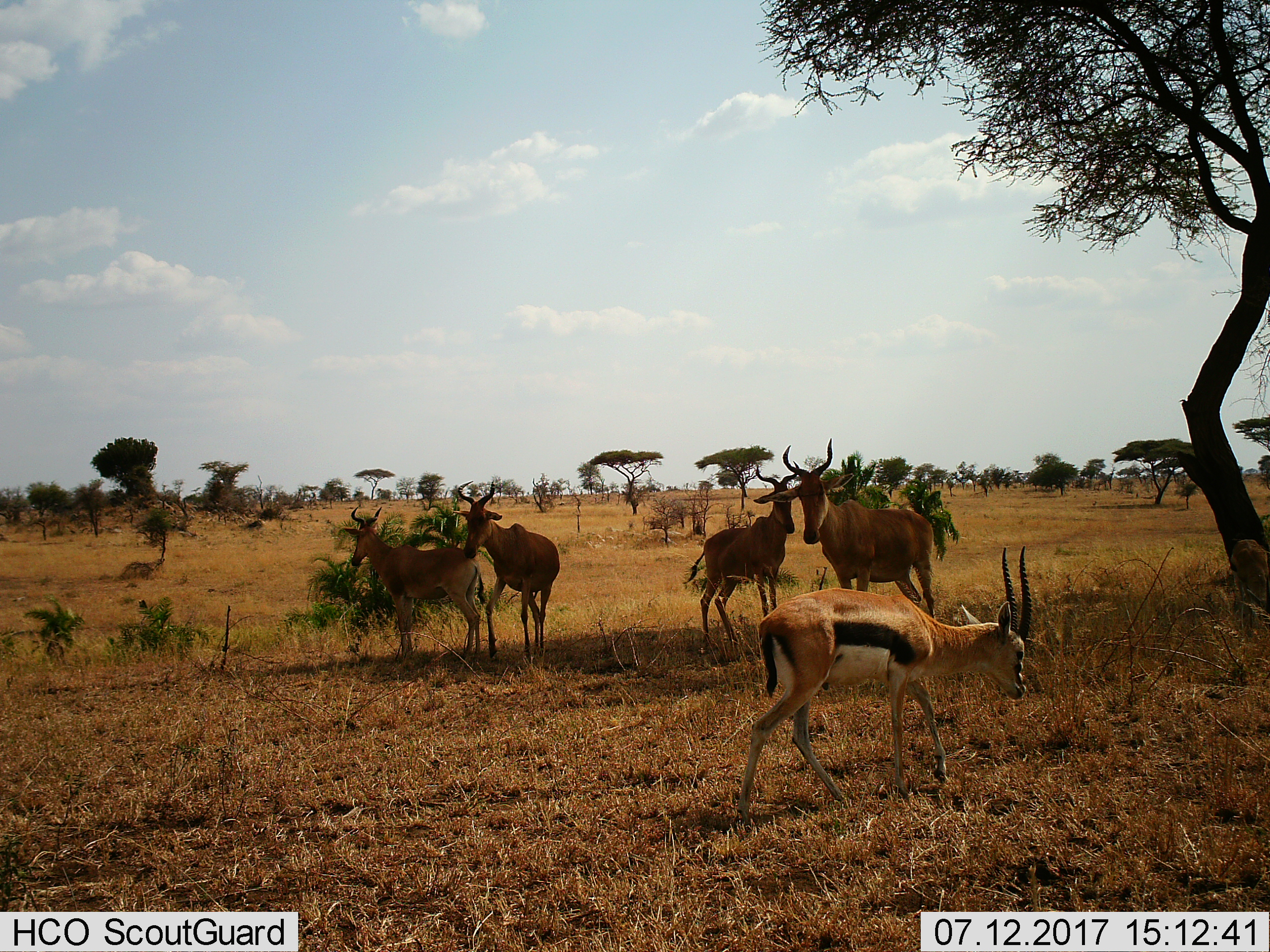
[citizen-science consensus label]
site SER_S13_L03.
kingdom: Animalia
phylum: Chordata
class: Mammalia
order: Artiodactyla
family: Bovidae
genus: Eudorcas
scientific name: Eudorcas thomsonii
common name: thomson's gazelle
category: gazellethomsons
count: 1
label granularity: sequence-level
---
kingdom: Animalia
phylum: Chordata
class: Mammalia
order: Artiodactyla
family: Bovidae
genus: Alcelaphus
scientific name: Alcelaphus buselaphus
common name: hartebeest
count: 4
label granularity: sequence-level